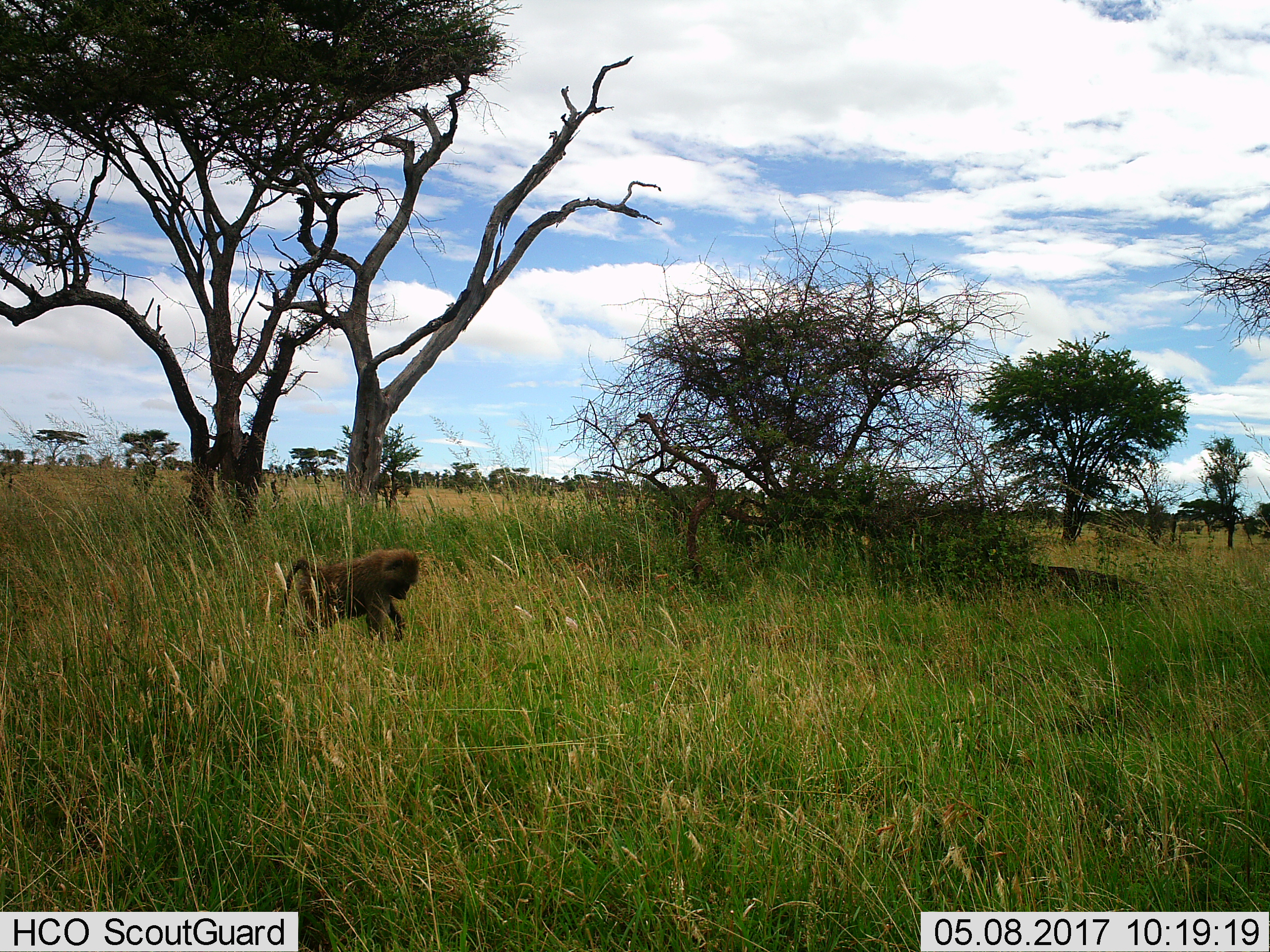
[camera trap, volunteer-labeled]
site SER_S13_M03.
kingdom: Animalia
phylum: Chordata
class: Mammalia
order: Primates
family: Cercopithecidae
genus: Papio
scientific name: Papio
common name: baboon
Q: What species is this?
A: Baboon (Papio).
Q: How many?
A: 1.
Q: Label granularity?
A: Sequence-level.